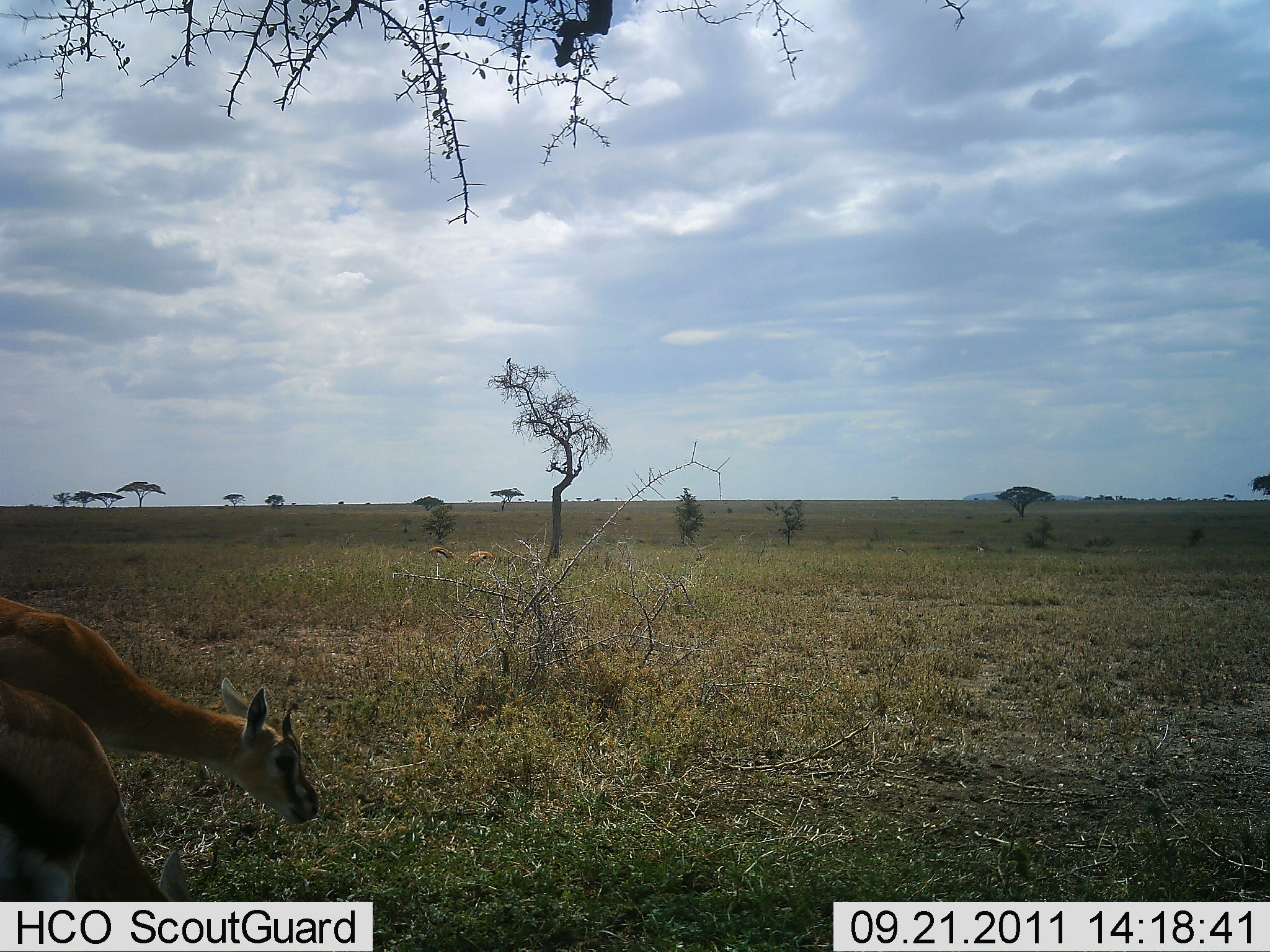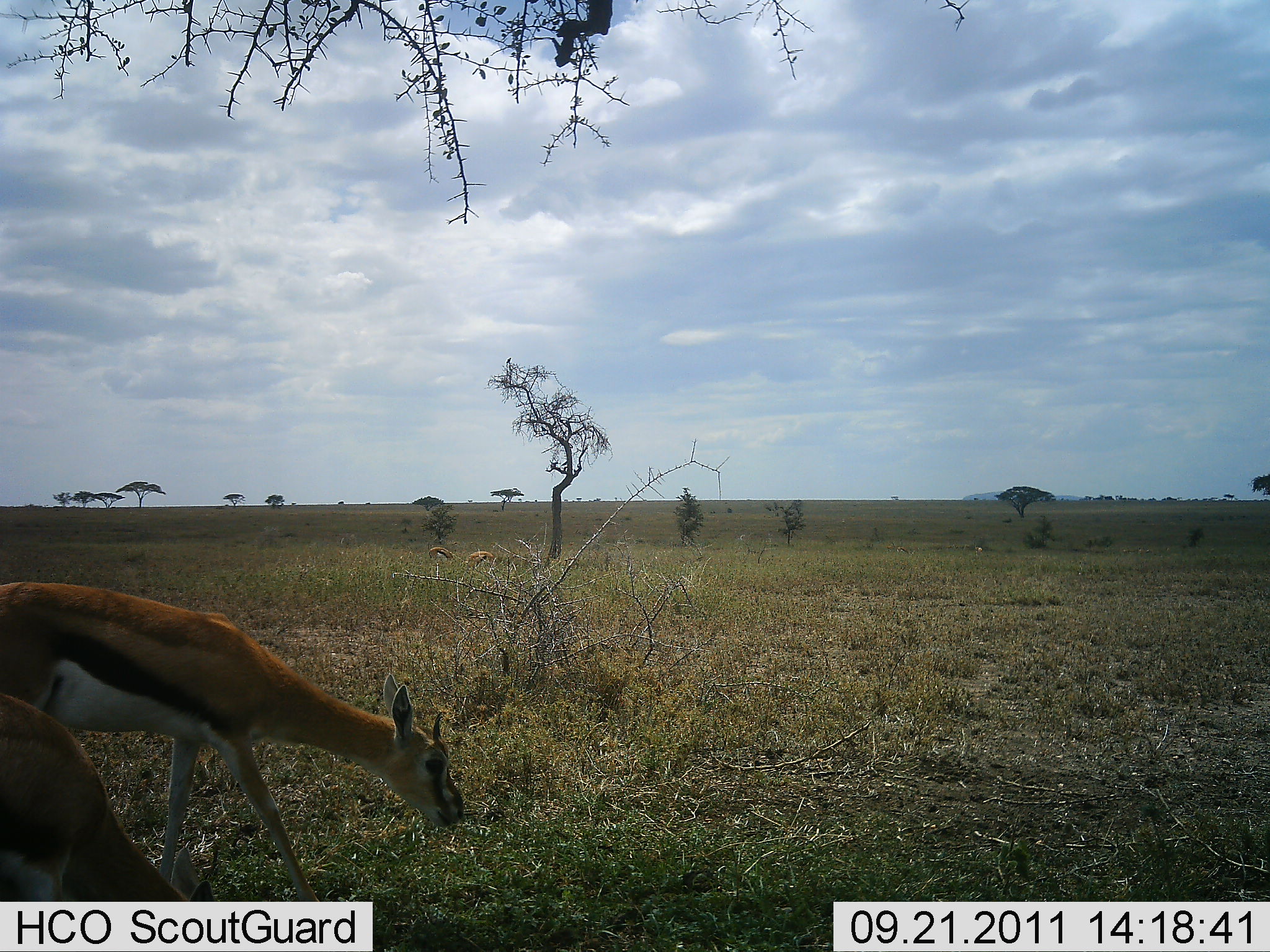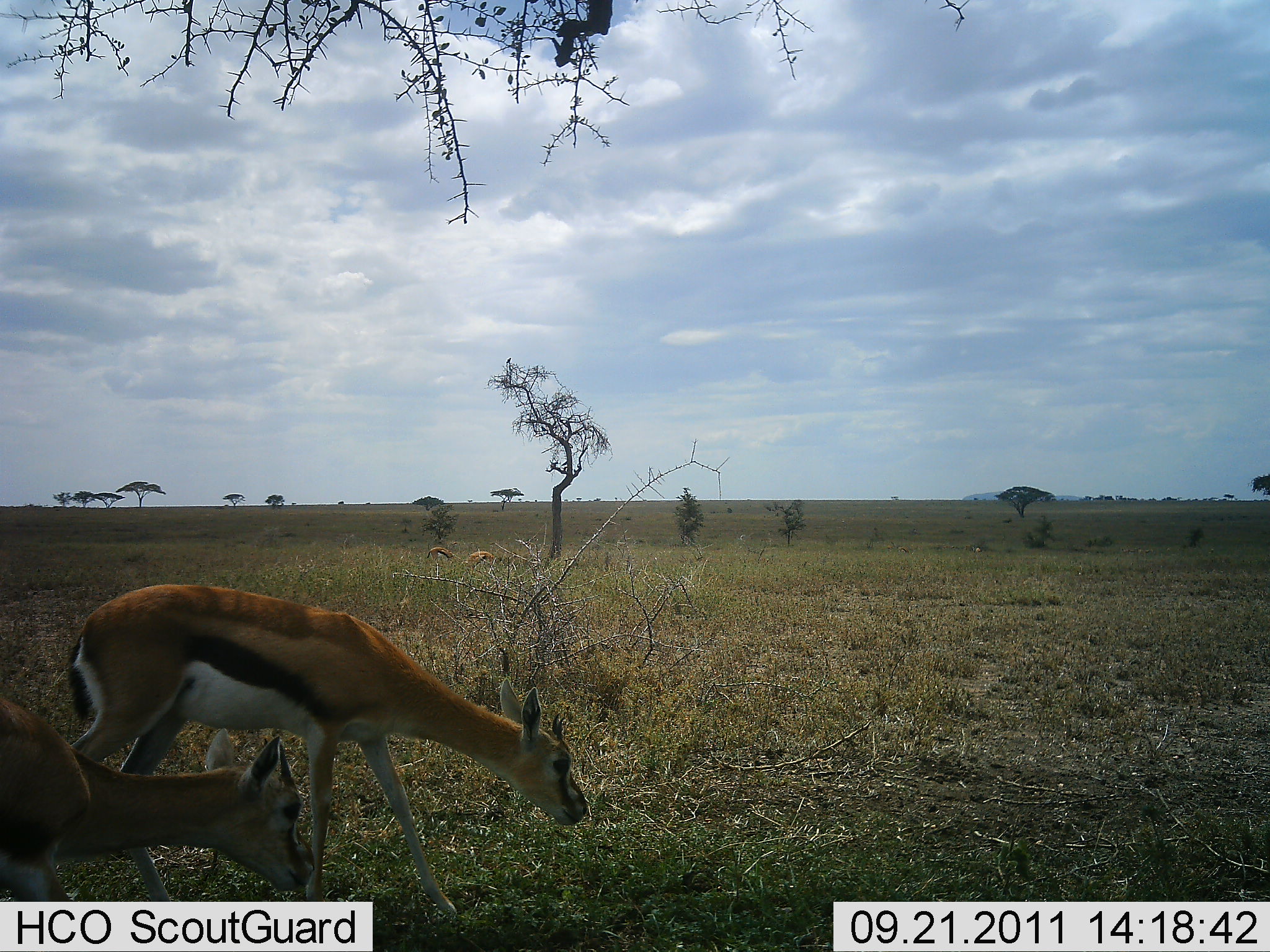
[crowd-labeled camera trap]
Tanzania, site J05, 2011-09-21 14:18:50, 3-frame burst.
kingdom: Animalia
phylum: Chordata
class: Mammalia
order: Artiodactyla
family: Bovidae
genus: Eudorcas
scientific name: Eudorcas thomsonii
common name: thomson's gazelle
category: gazellethomsons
Gazellethomsons (thomson's gazelle) (Eudorcas thomsonii), count 2. Behavior (volunteer vote fractions): standing 29%, resting 0%, moving 43%, interacting 0%. Young present (vote fraction): 0%. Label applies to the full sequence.